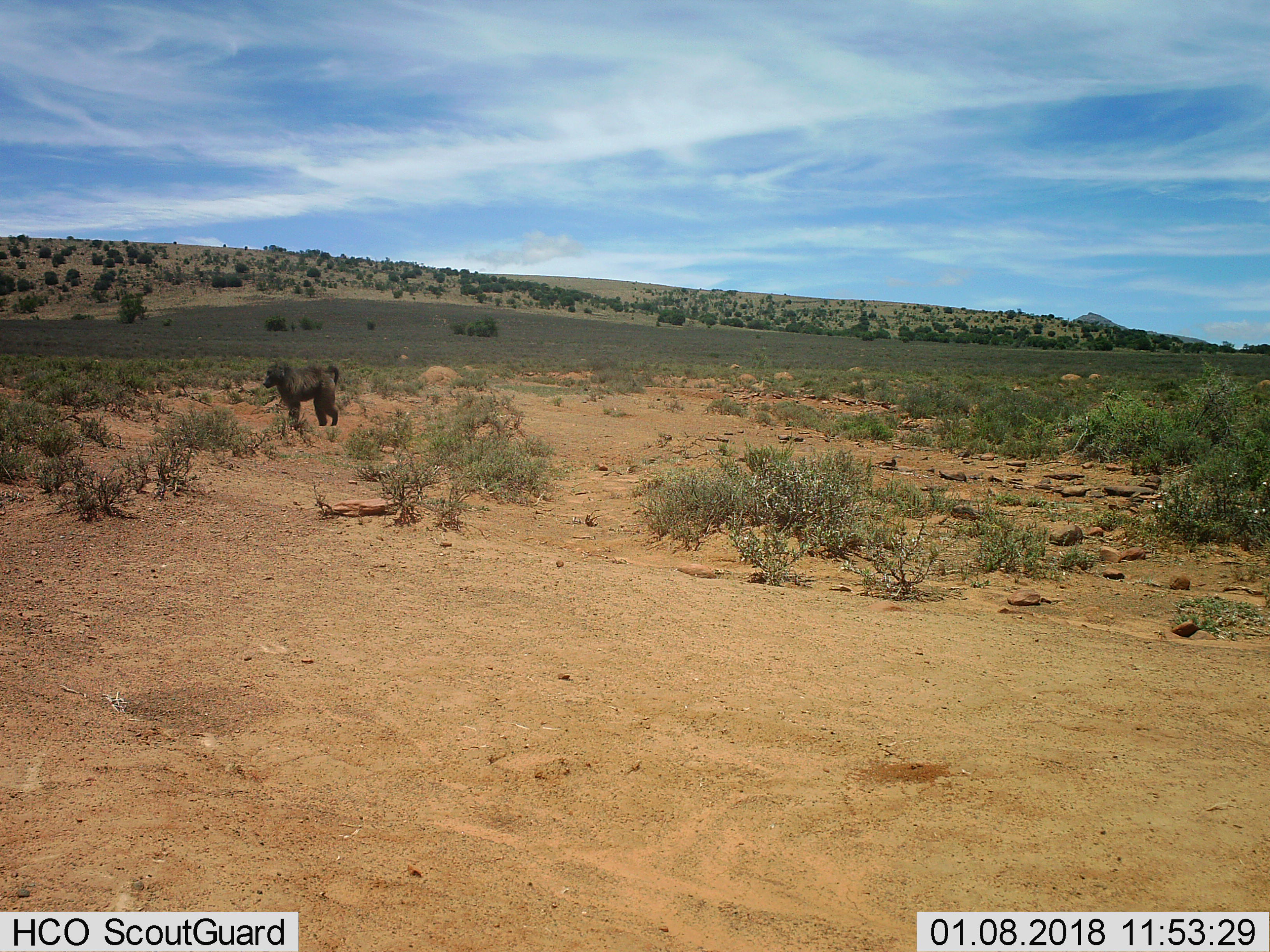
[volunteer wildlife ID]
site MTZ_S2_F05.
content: unidentified animal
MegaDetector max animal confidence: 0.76